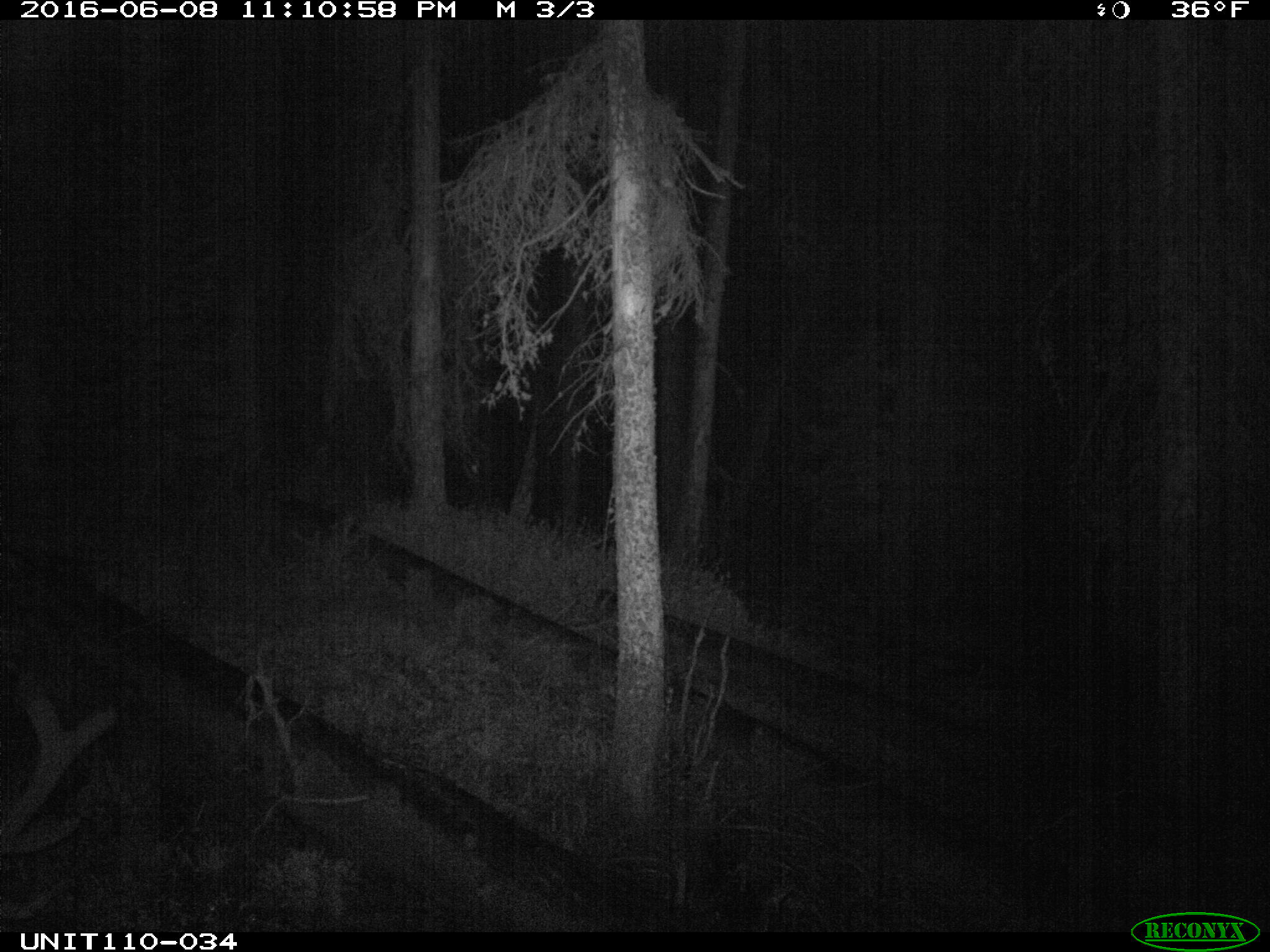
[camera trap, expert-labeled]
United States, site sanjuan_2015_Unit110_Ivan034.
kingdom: Animalia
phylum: Chordata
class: Mammalia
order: Artiodactyla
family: Cervidae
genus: Cervus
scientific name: Cervus elaphus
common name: red deer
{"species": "Cervus elaphus (red deer)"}